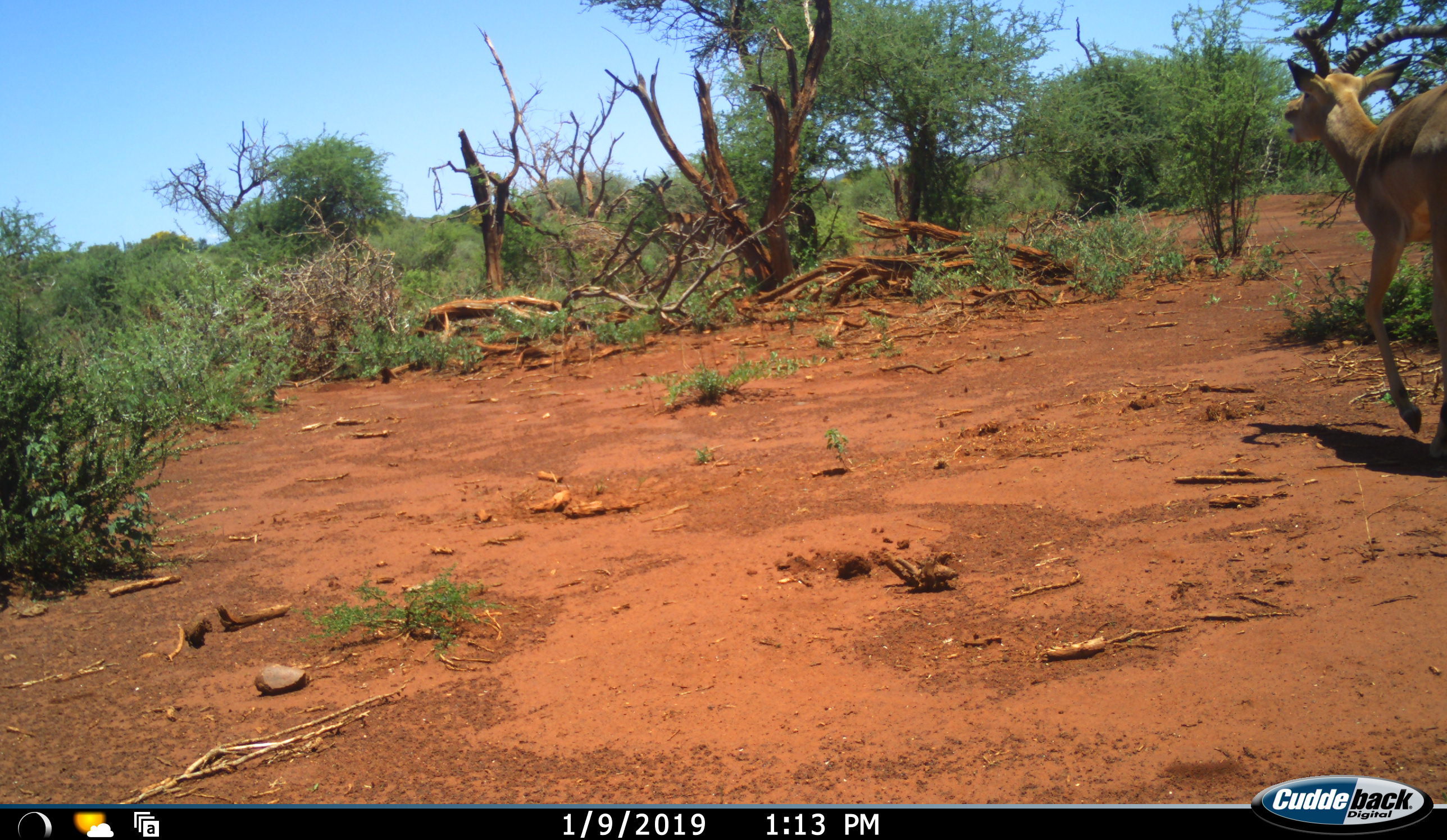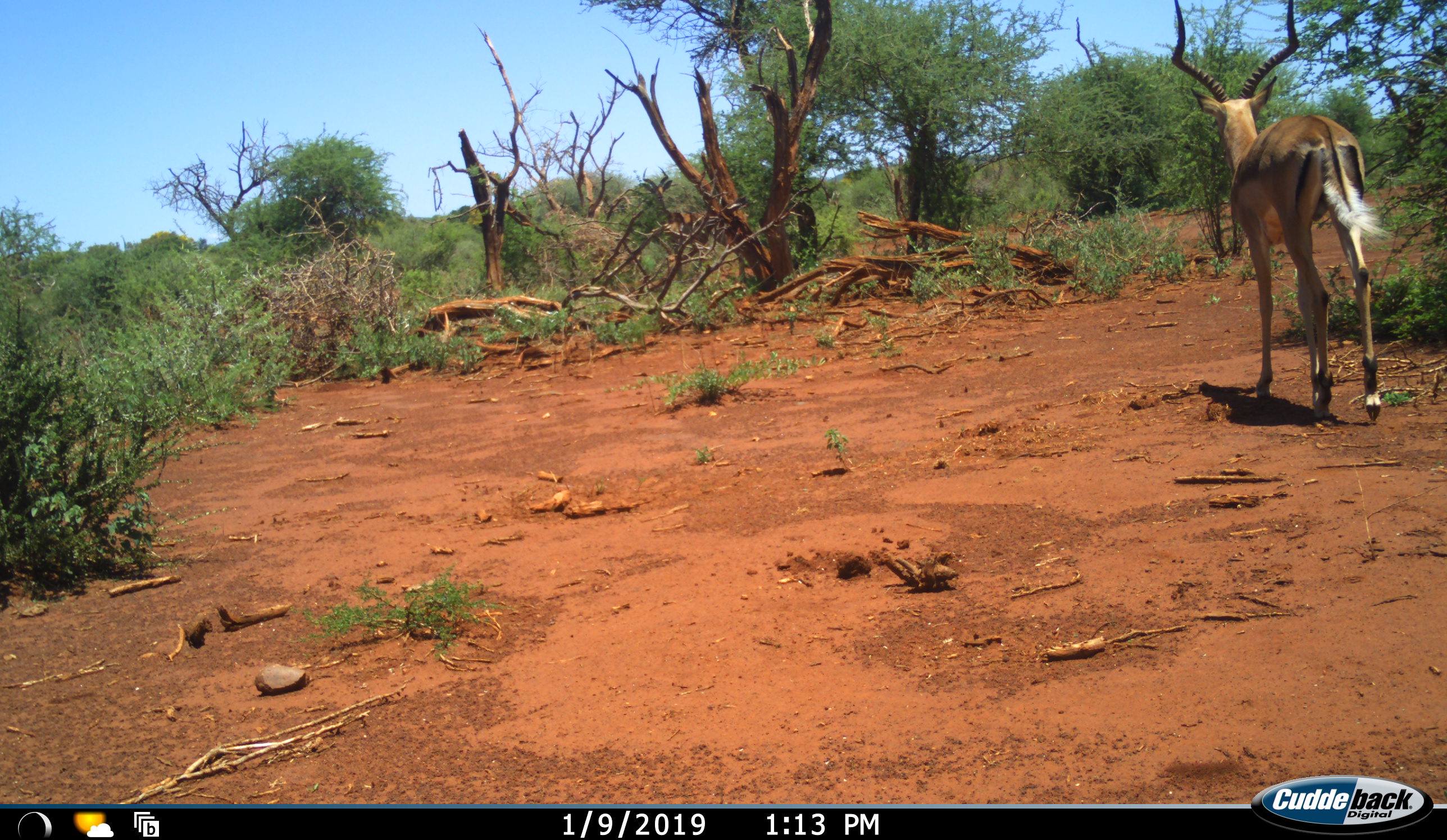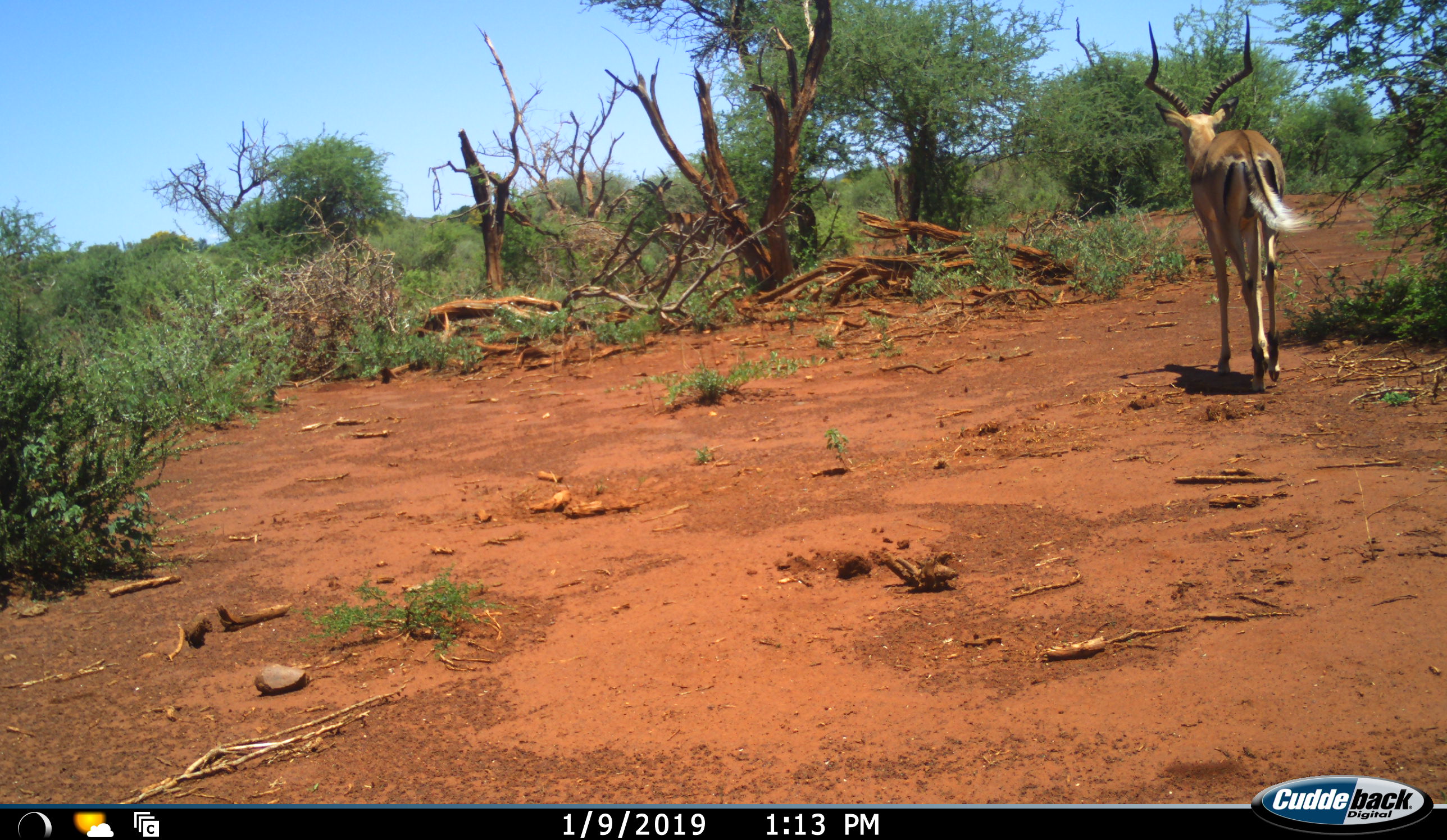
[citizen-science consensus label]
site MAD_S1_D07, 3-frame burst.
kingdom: Animalia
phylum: Chordata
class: Mammalia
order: Artiodactyla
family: Bovidae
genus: Aepyceros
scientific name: Aepyceros melampus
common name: impala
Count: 1.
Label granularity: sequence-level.